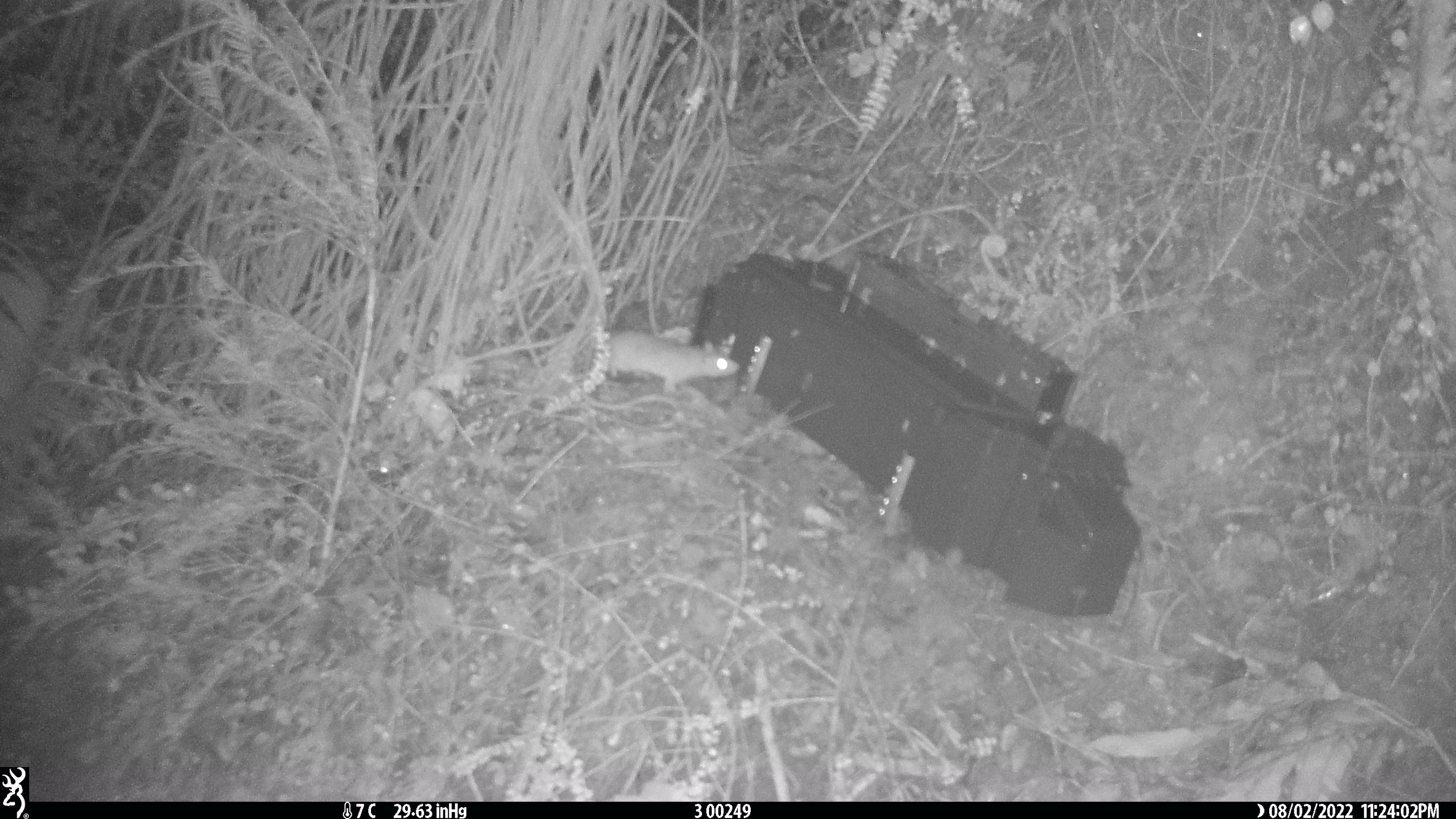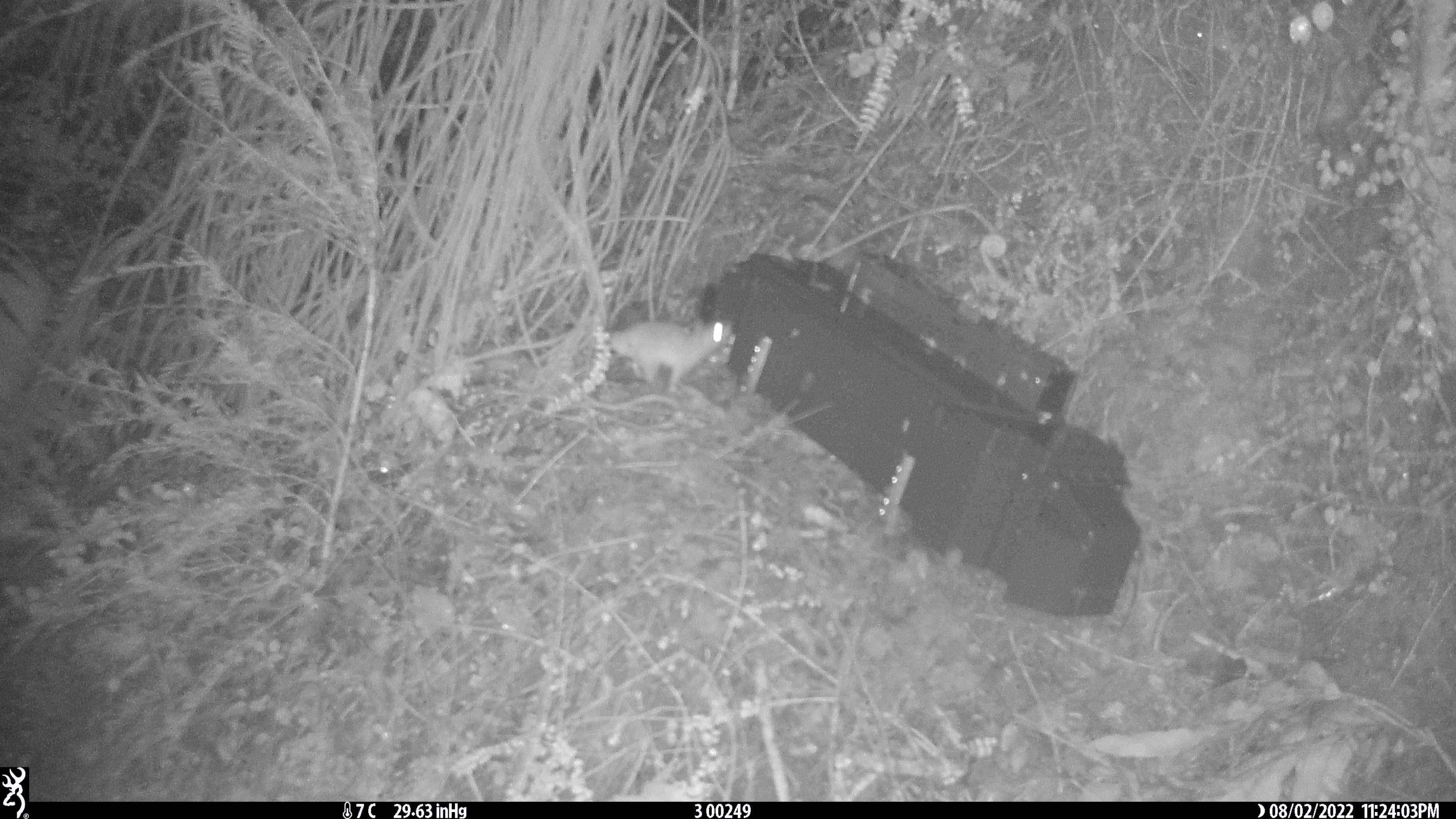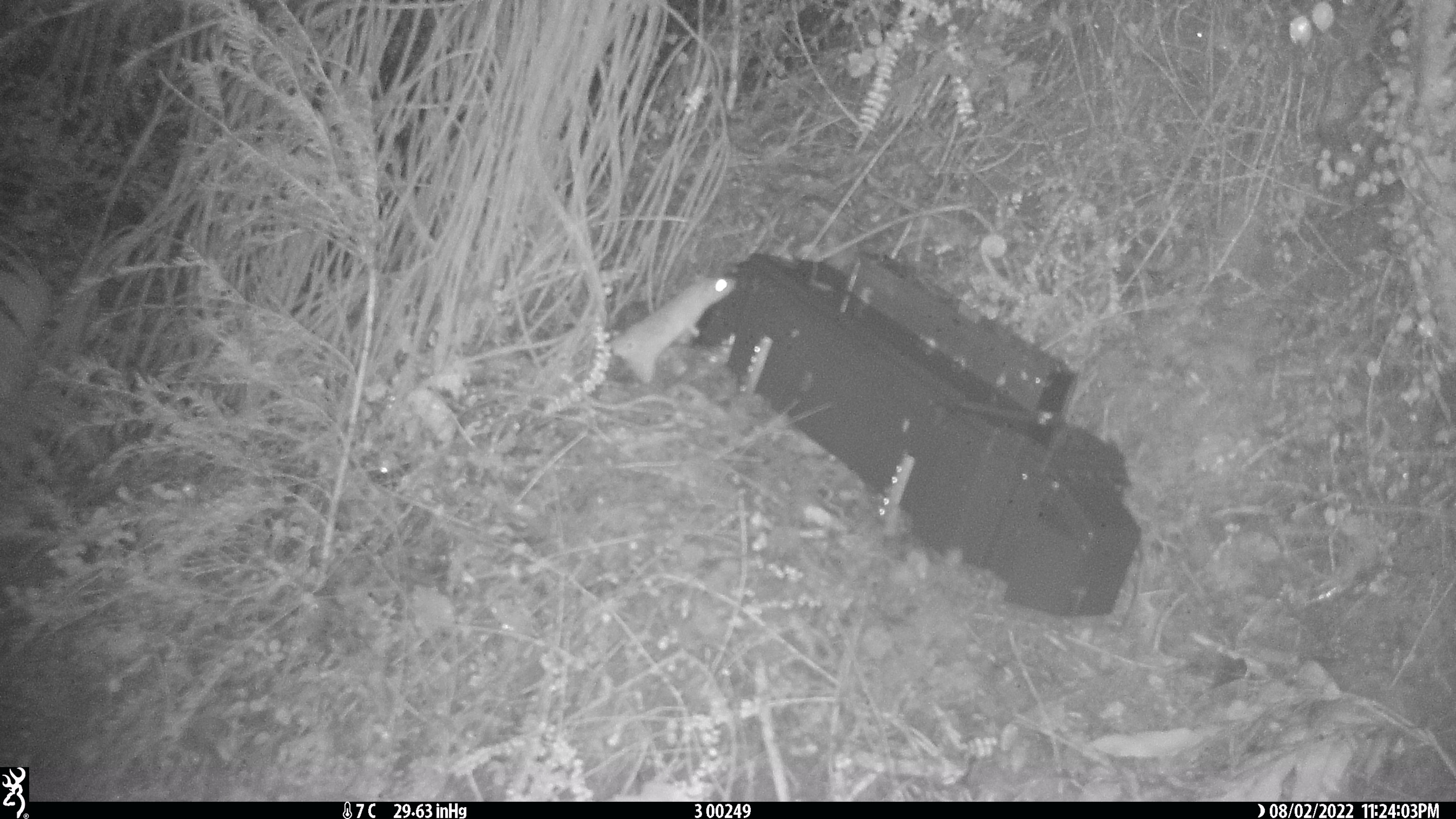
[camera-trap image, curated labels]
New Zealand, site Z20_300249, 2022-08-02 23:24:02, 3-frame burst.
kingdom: Animalia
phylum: Chordata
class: Mammalia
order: Rodentia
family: Muridae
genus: Rattus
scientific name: Rattus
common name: rat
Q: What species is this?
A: Rat (Rattus).